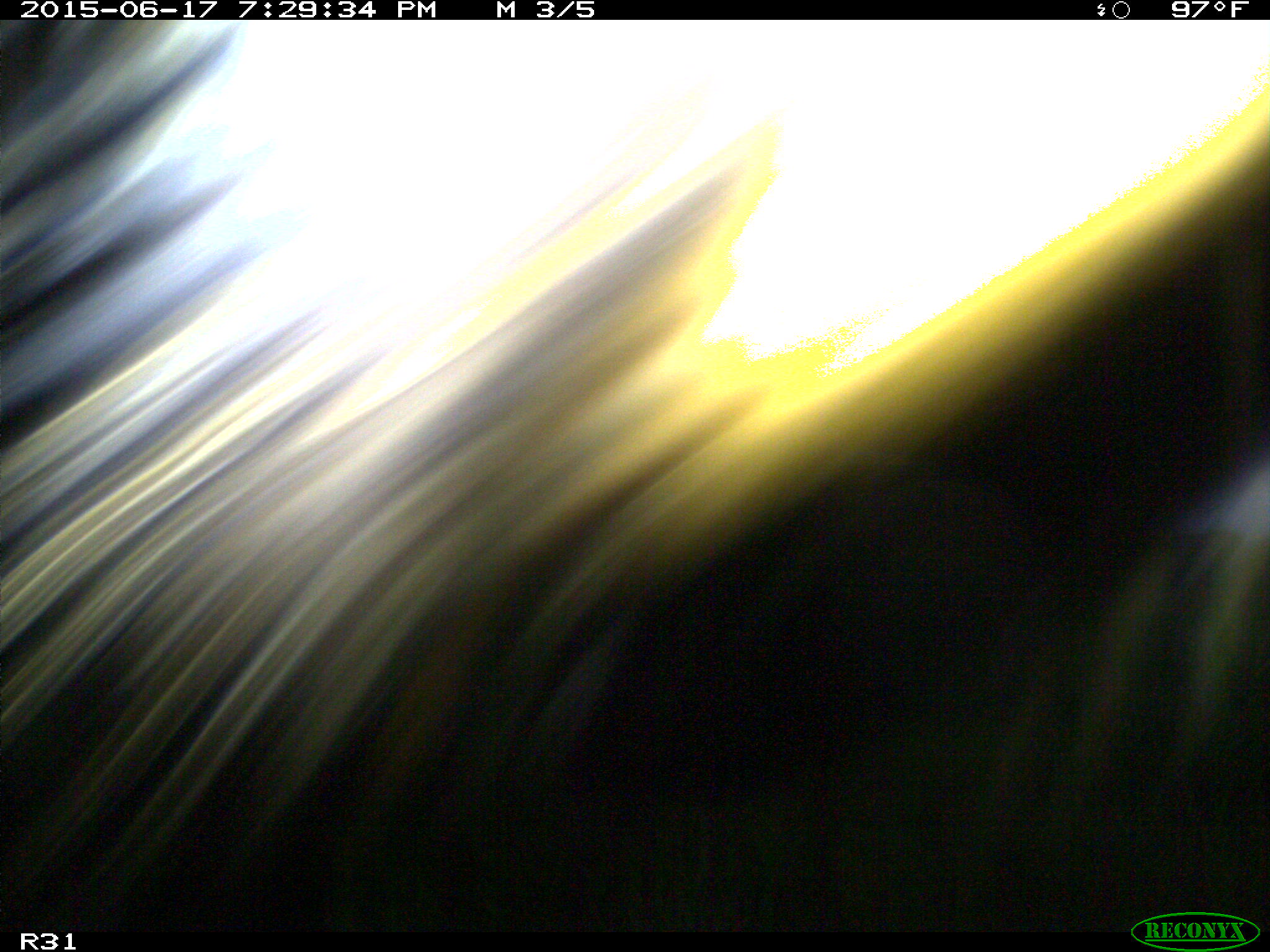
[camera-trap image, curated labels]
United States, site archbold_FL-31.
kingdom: Animalia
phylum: Chordata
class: Mammalia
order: Artiodactyla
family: Bovidae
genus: Bos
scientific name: Bos taurus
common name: domestic cow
Bos taurus (domestic cow).